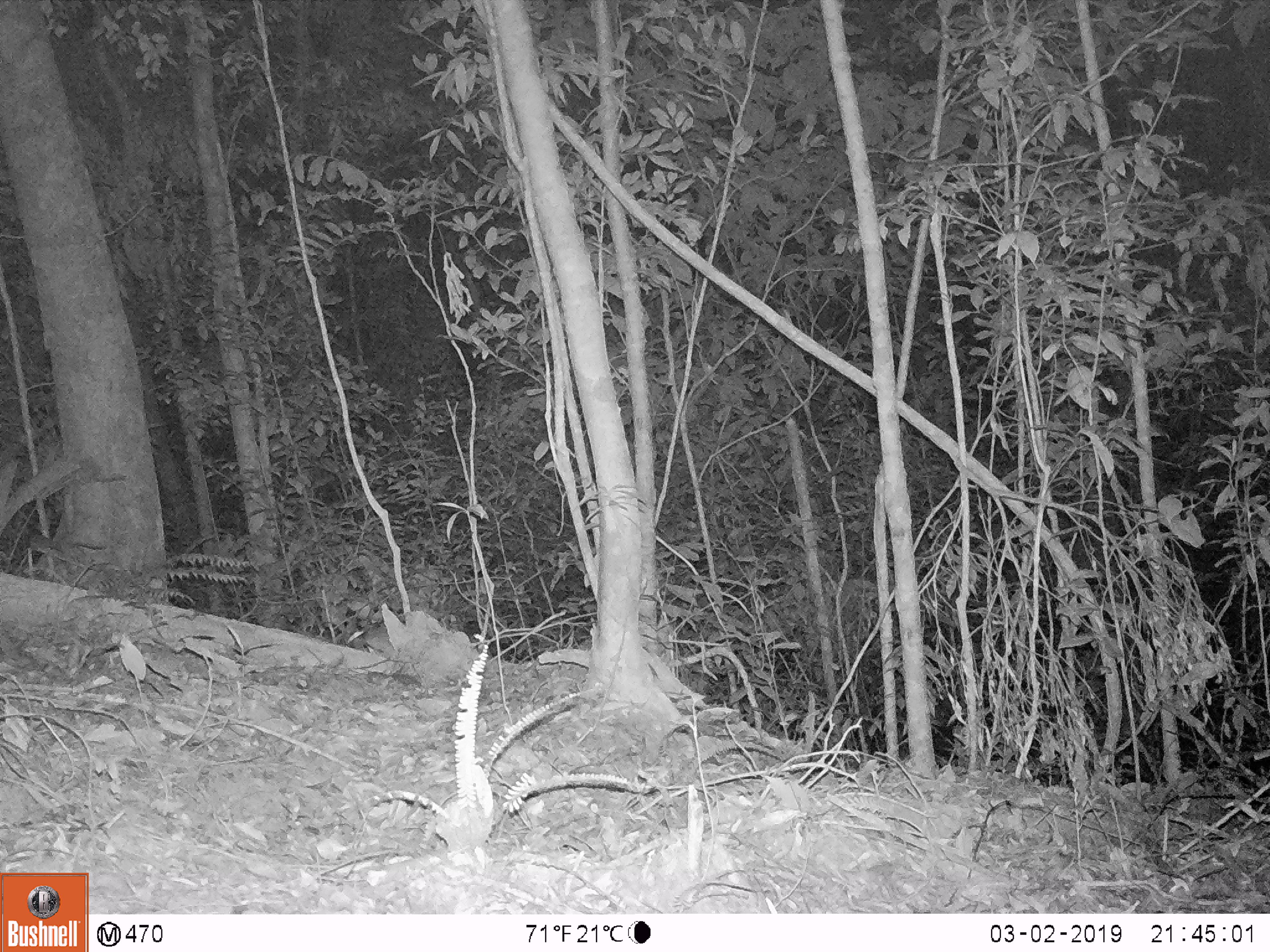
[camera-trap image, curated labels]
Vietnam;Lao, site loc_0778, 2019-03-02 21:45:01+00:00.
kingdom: Animalia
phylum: Chordata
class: Mammalia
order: Rodentia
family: Muridae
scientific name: Muridae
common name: old-world mice and rats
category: unidentified murid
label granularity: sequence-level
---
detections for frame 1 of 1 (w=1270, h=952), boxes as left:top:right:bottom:
unidentified murid: 351:624:397:657